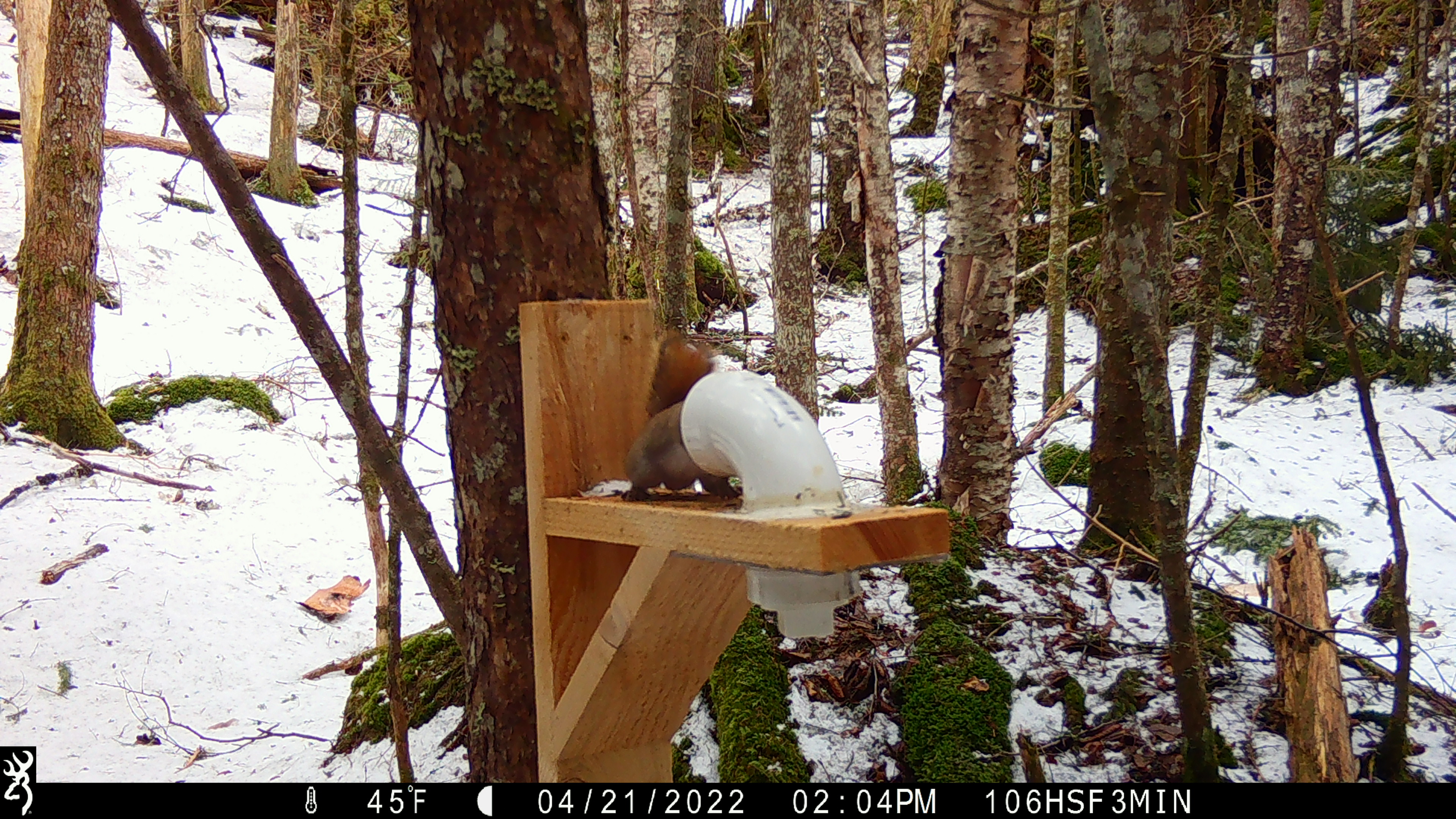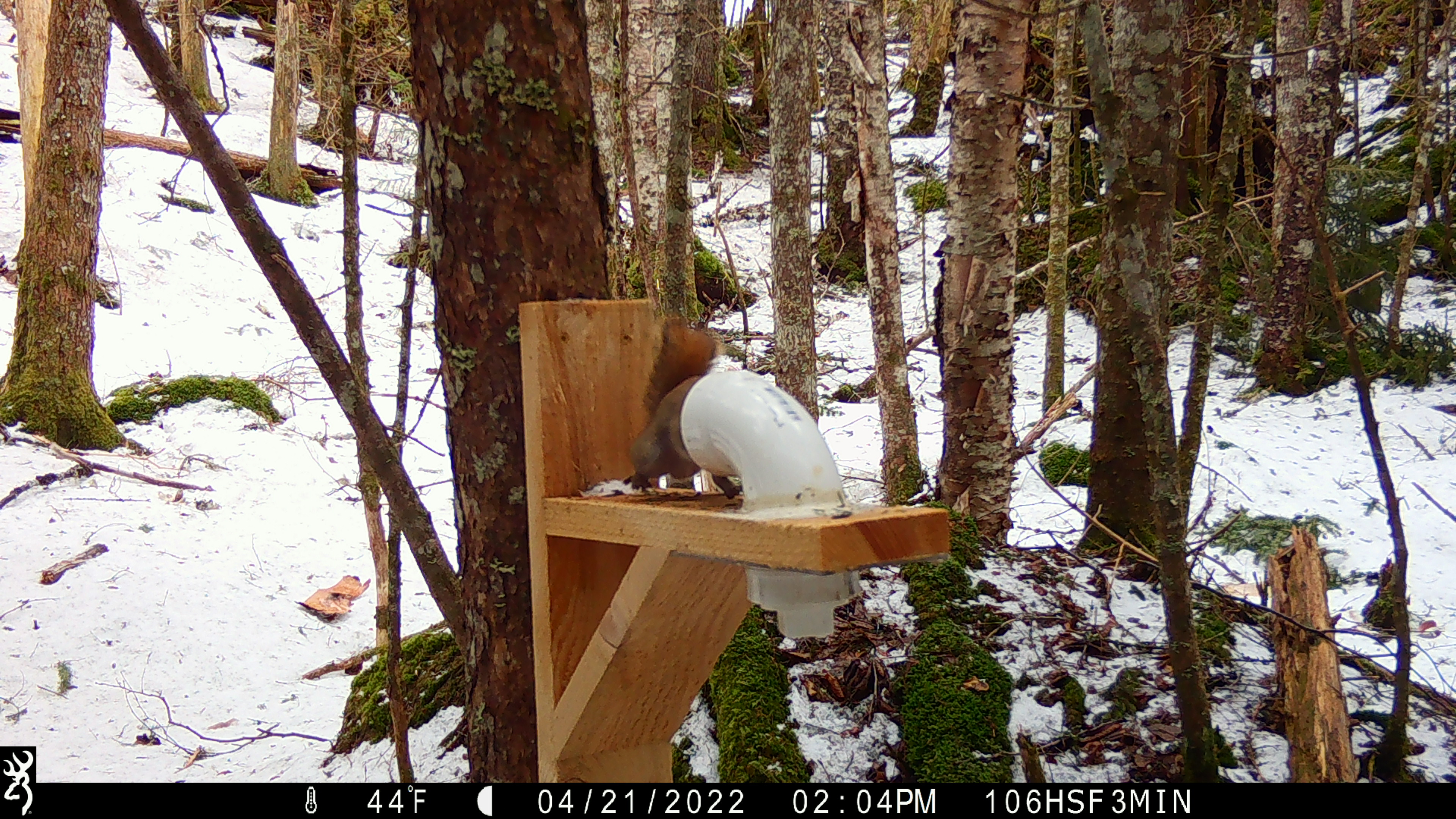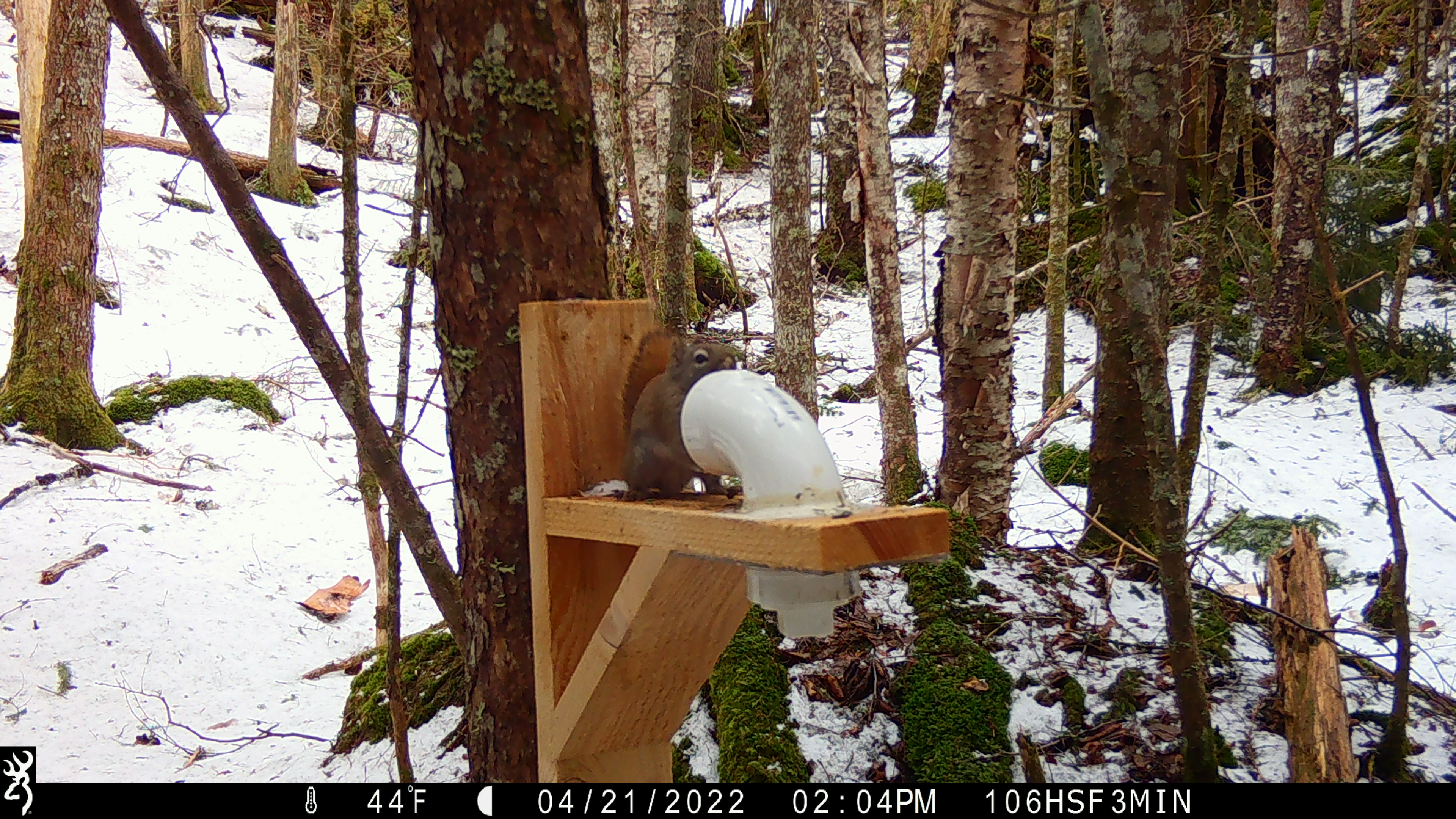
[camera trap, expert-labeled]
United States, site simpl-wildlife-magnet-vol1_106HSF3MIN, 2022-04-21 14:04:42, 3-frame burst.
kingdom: Animalia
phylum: Chordata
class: Mammalia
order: Rodentia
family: Sciuridae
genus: Tamiasciurus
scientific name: Tamiasciurus hudsonicus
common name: red squirrel